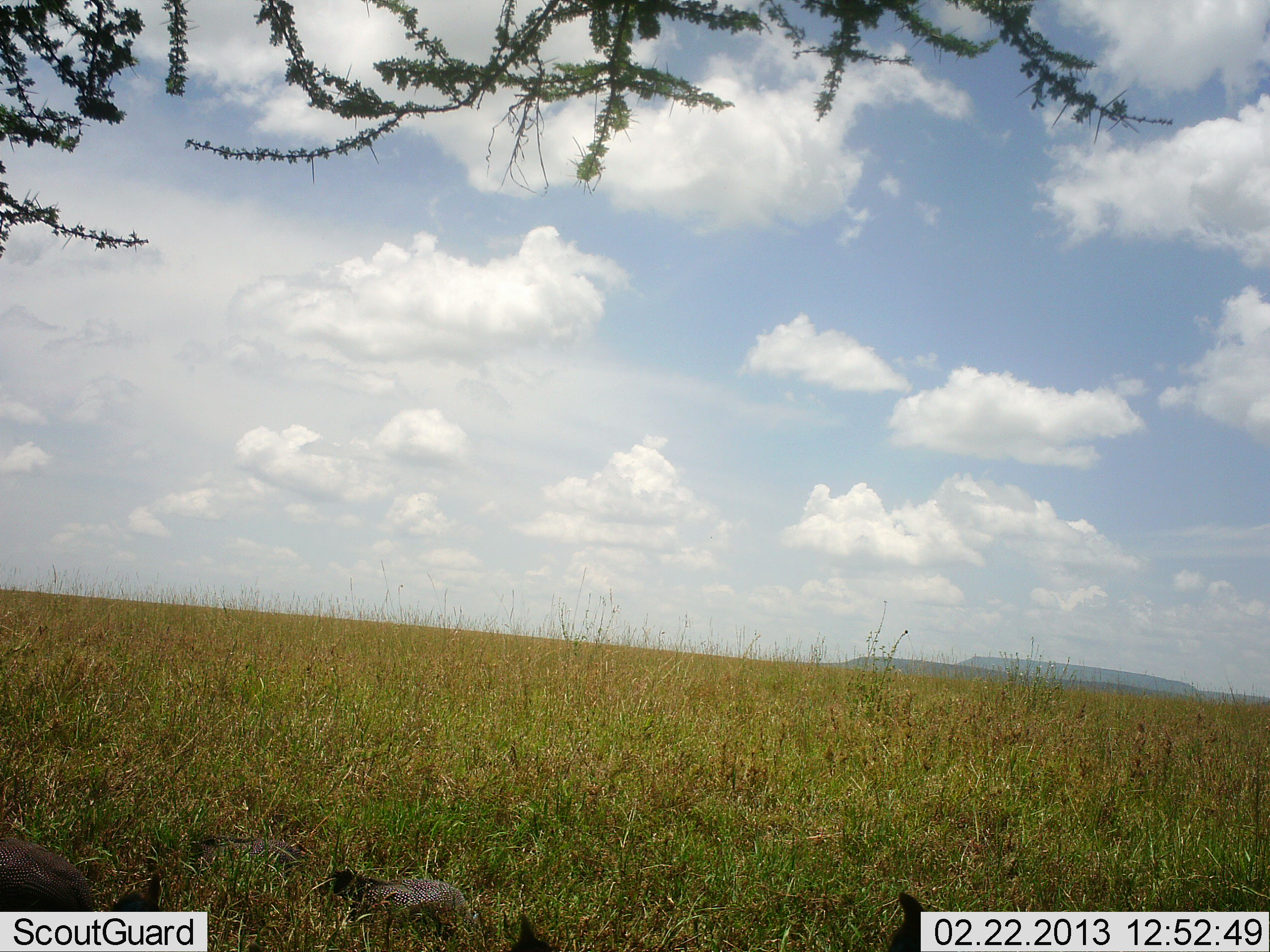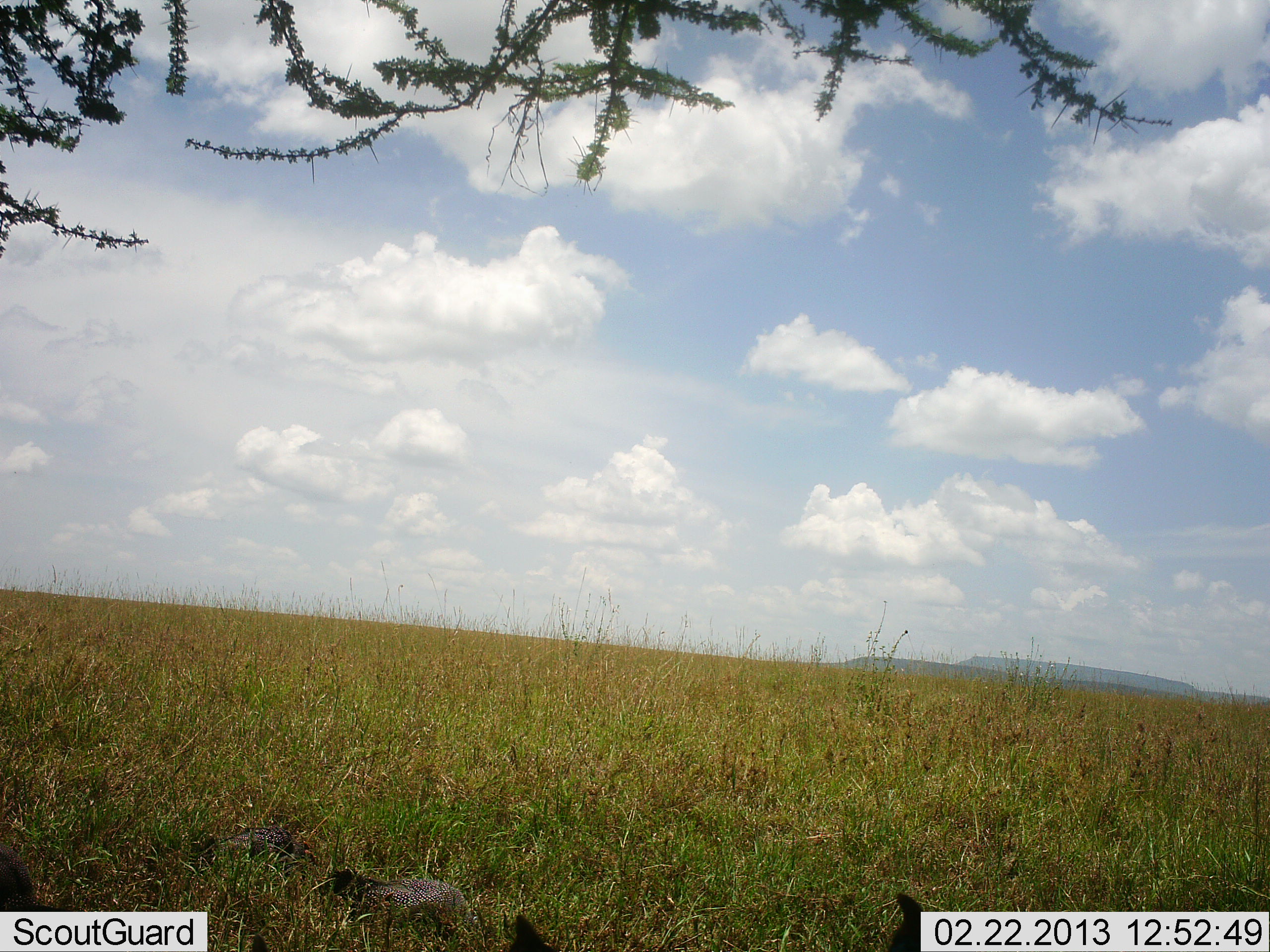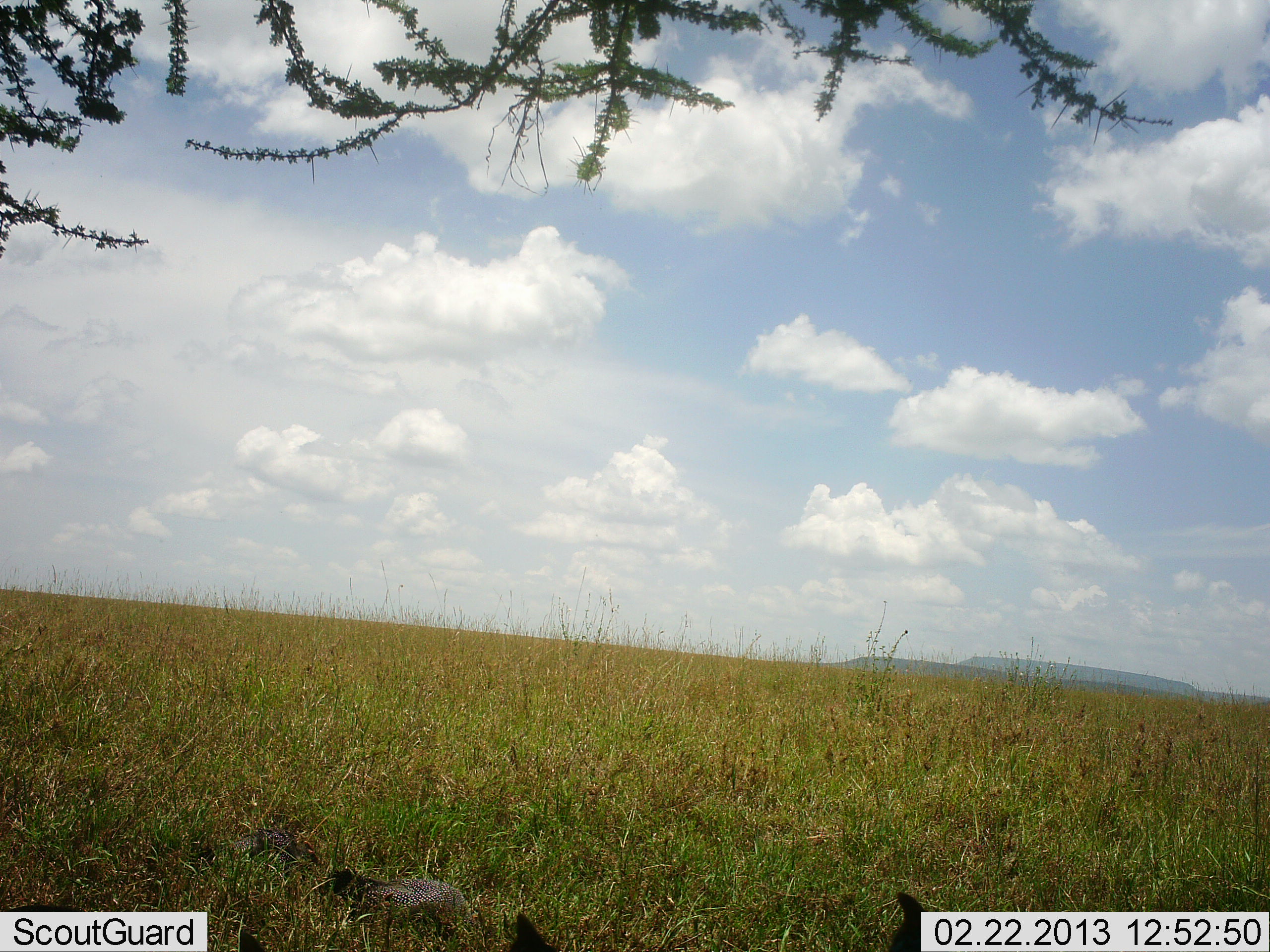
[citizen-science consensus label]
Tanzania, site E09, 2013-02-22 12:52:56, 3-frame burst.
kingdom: Animalia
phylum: Chordata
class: Aves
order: Galliformes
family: Numididae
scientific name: Numididae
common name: guinea fowl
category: guineafowl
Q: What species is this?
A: Guineafowl (guinea fowl) (Numididae).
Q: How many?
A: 2.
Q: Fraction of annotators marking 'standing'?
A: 12%.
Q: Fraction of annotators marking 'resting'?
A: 12%.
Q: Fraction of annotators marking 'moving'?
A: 50%.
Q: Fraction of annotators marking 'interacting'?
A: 0%.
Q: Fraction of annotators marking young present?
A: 0%.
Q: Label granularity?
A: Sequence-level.